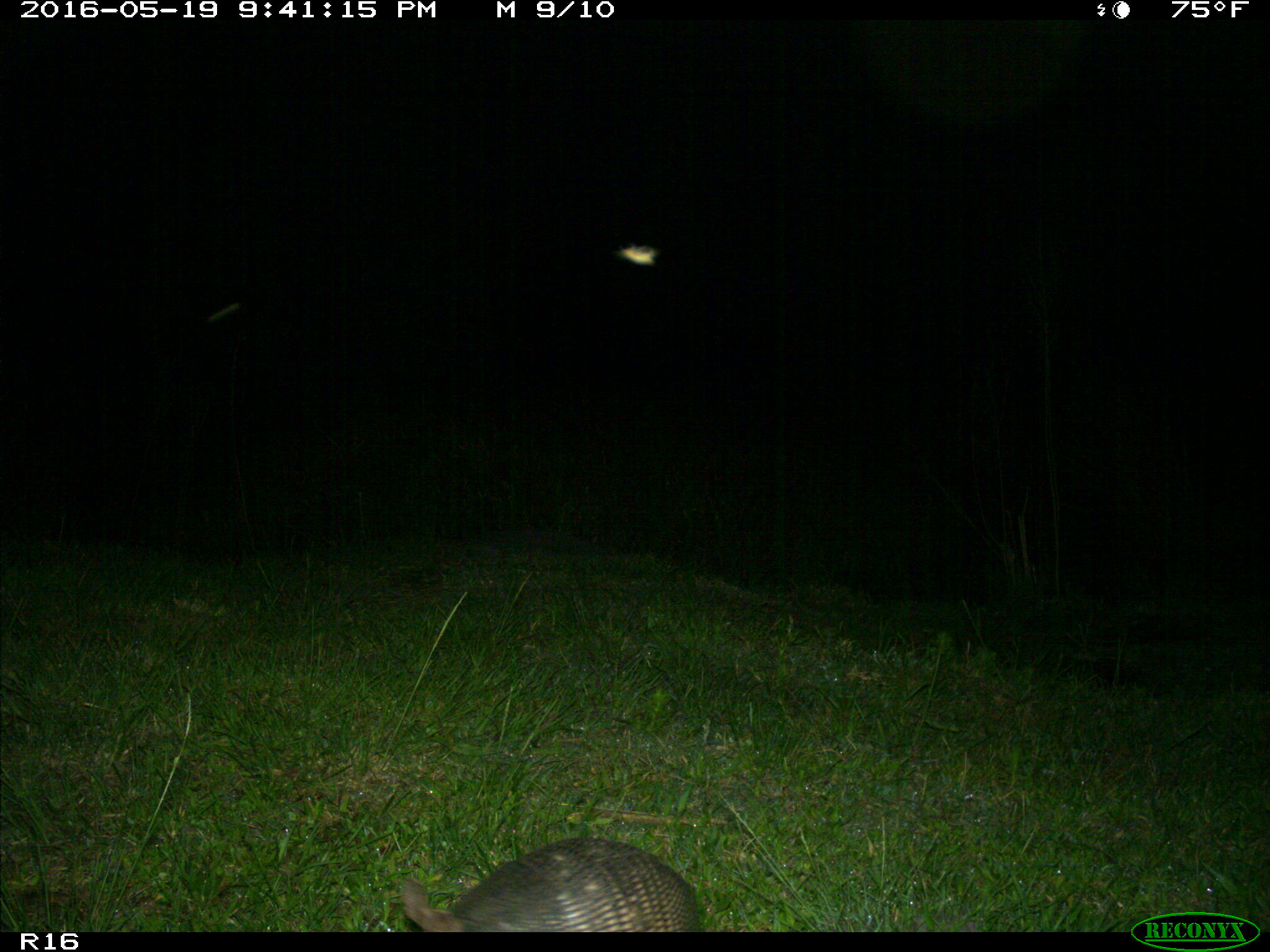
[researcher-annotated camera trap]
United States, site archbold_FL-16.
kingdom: Animalia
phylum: Chordata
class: Mammalia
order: Cingulata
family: Dasypodidae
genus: Dasypus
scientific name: Dasypus novemcinctus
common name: nine-banded armadillo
Dasypus novemcinctus (nine-banded armadillo).